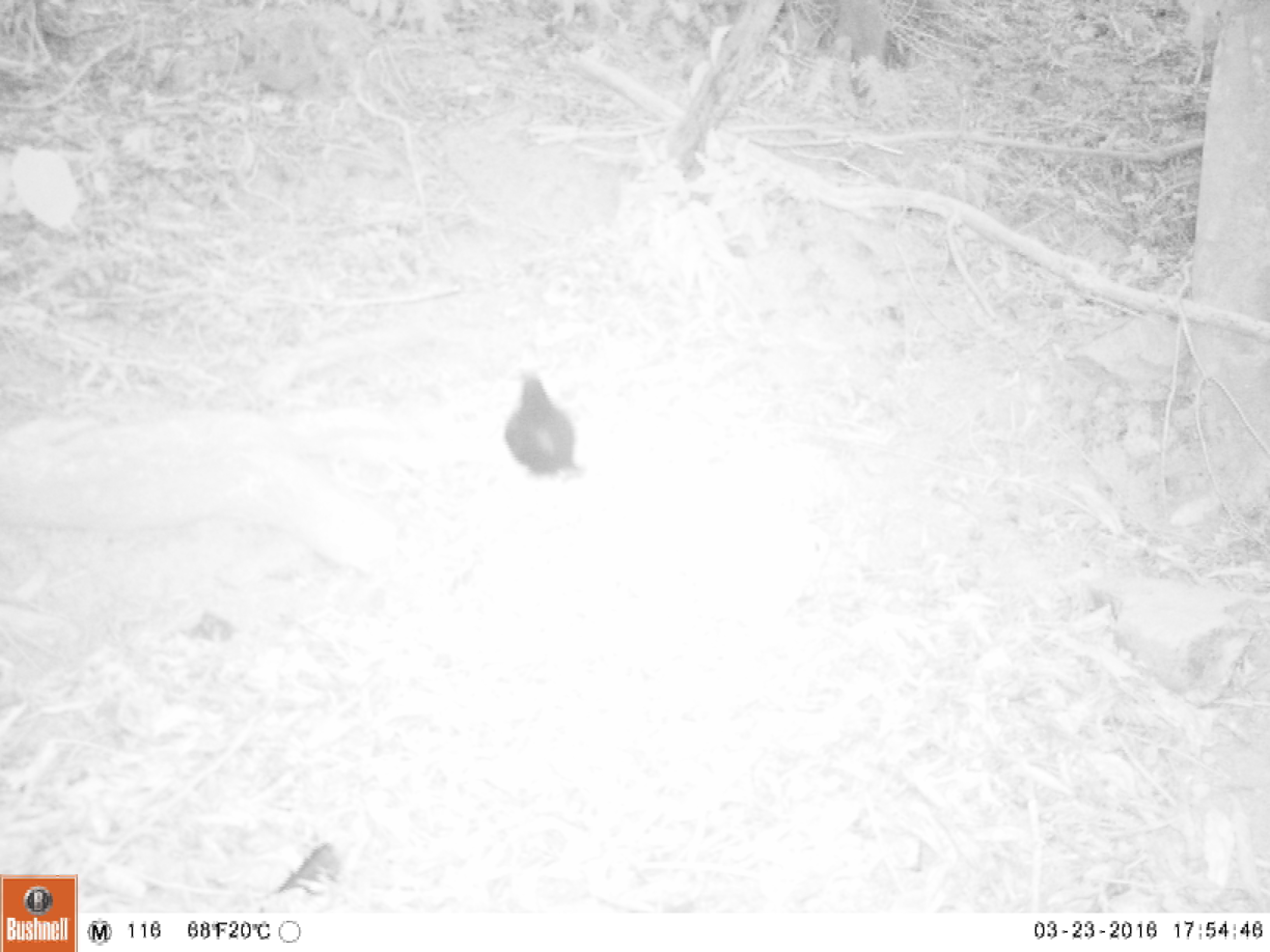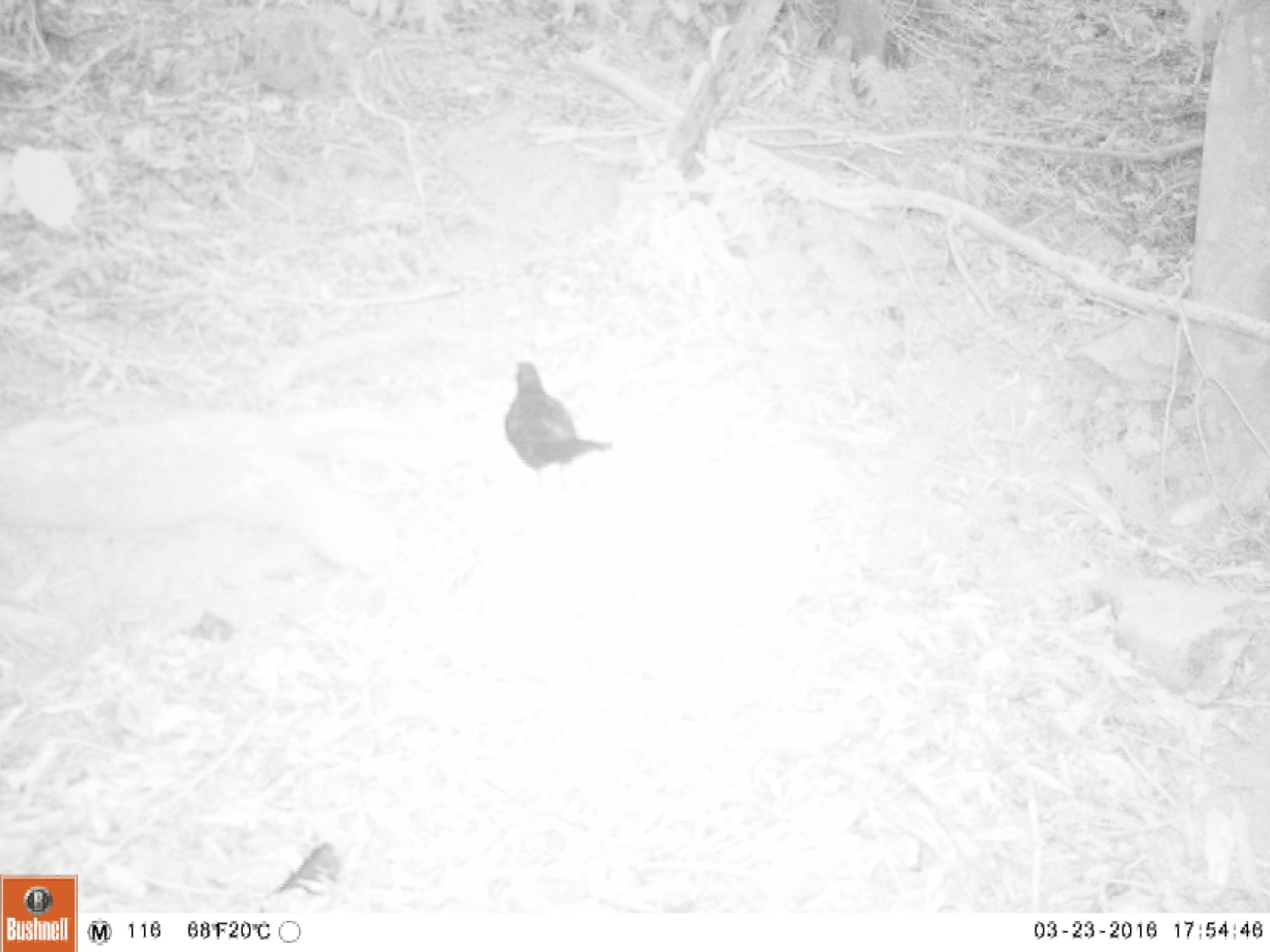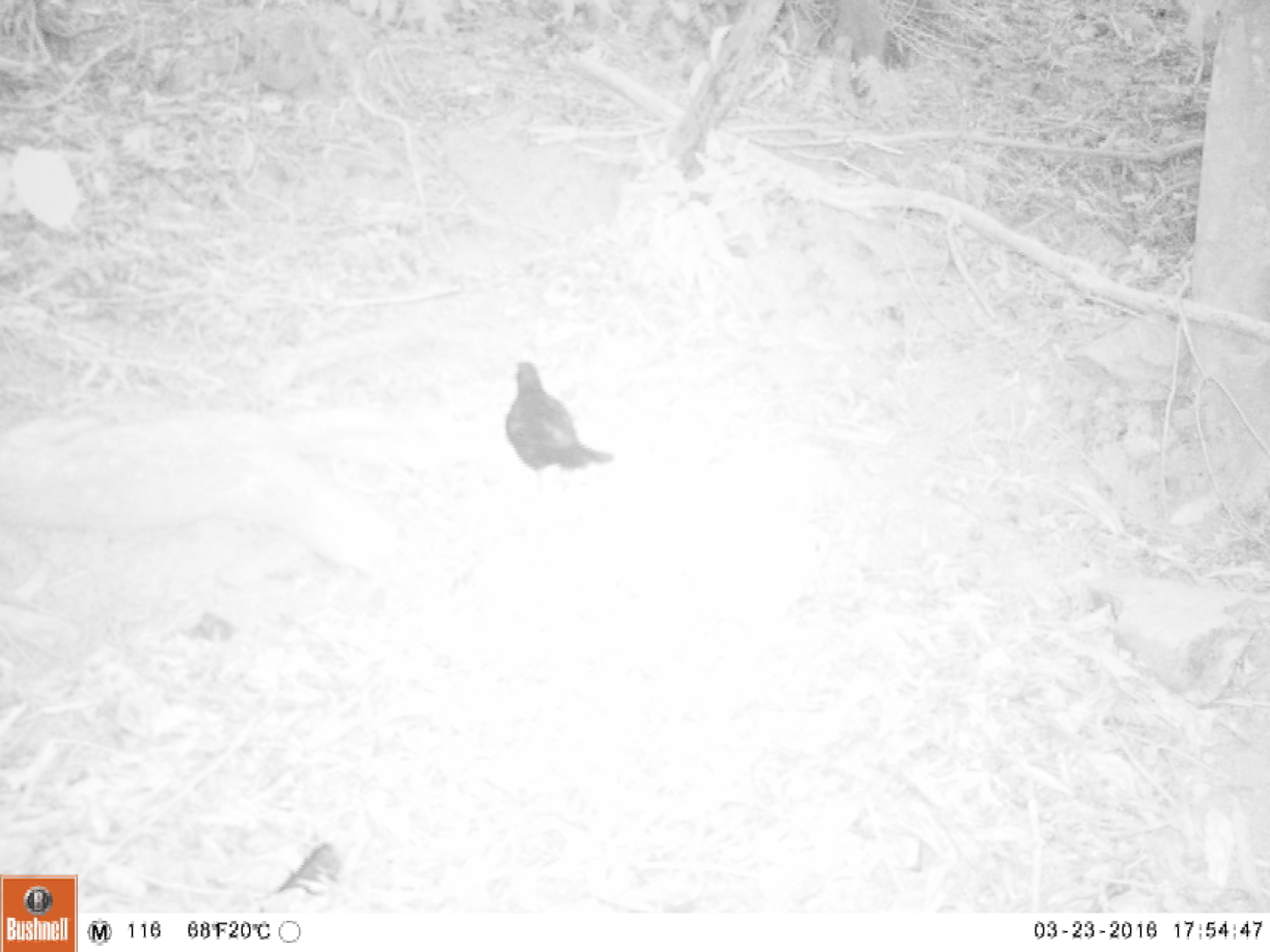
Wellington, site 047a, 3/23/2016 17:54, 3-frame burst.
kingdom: Animalia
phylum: Chordata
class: Aves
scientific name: Aves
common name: bird